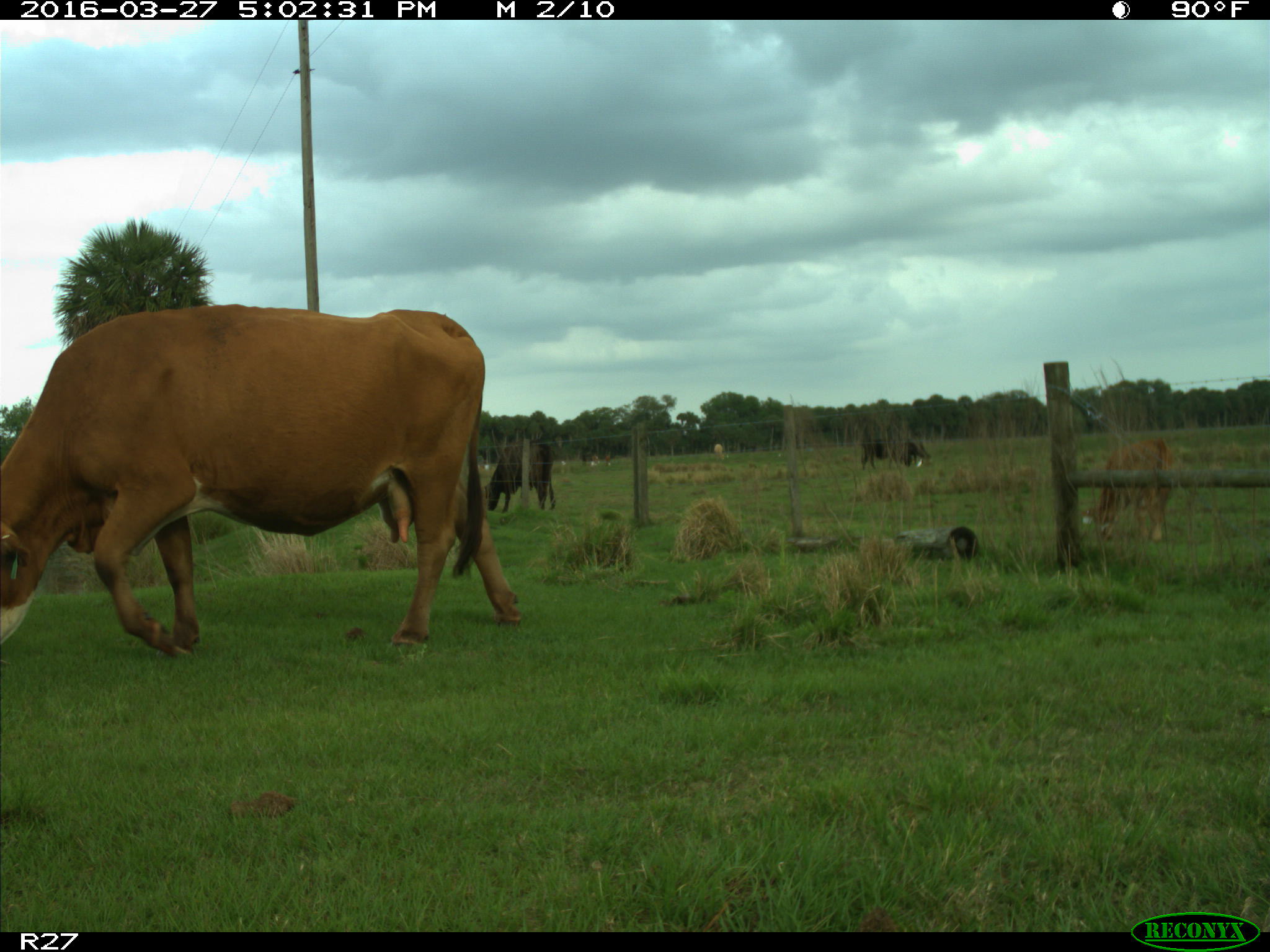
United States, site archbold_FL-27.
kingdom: Animalia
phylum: Chordata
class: Mammalia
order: Artiodactyla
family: Bovidae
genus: Bos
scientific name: Bos taurus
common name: domestic cow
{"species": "Bos taurus (domestic cow)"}